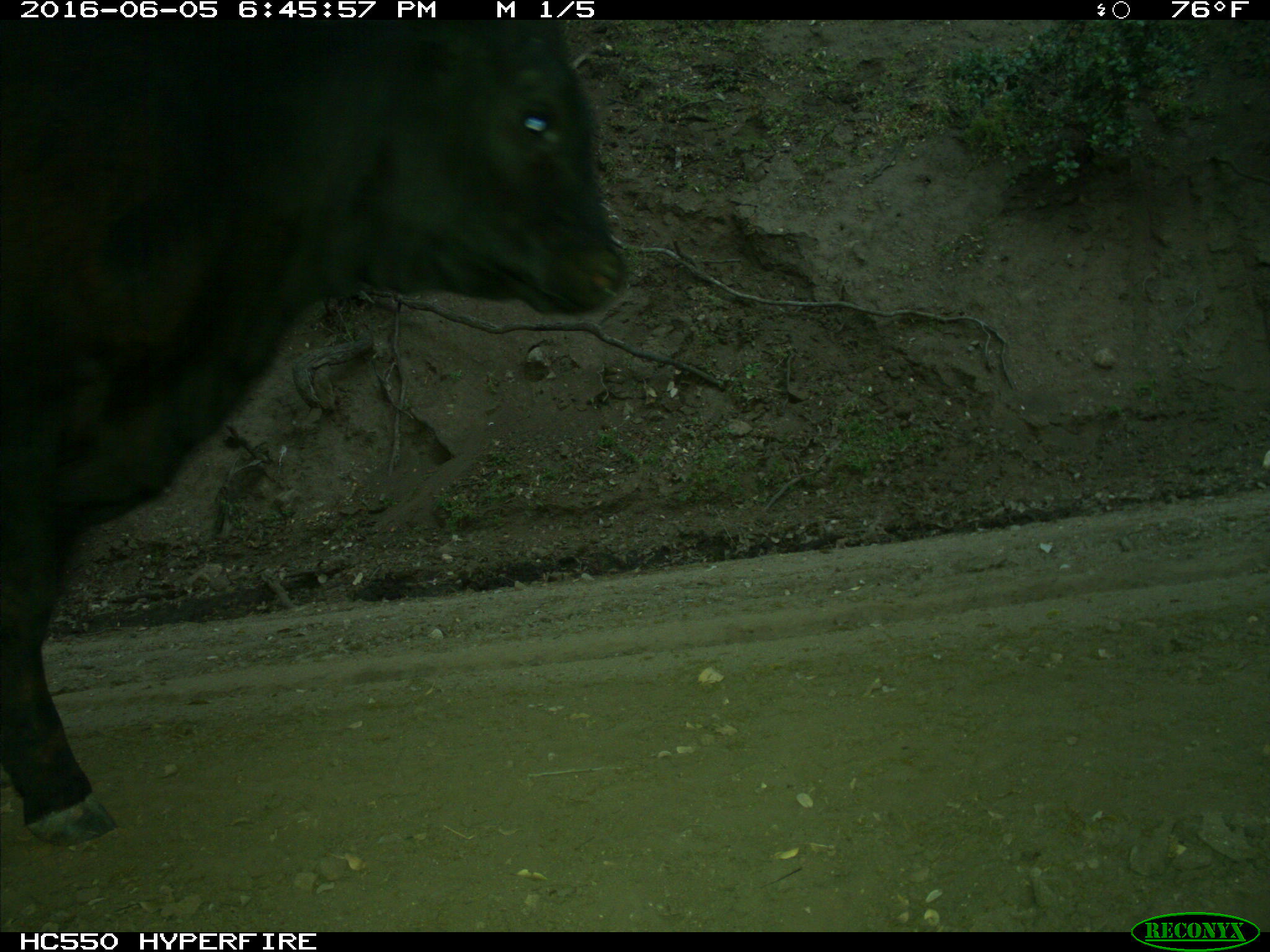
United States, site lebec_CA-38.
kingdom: Animalia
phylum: Chordata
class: Mammalia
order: Artiodactyla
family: Bovidae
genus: Bos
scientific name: Bos taurus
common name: domestic cow